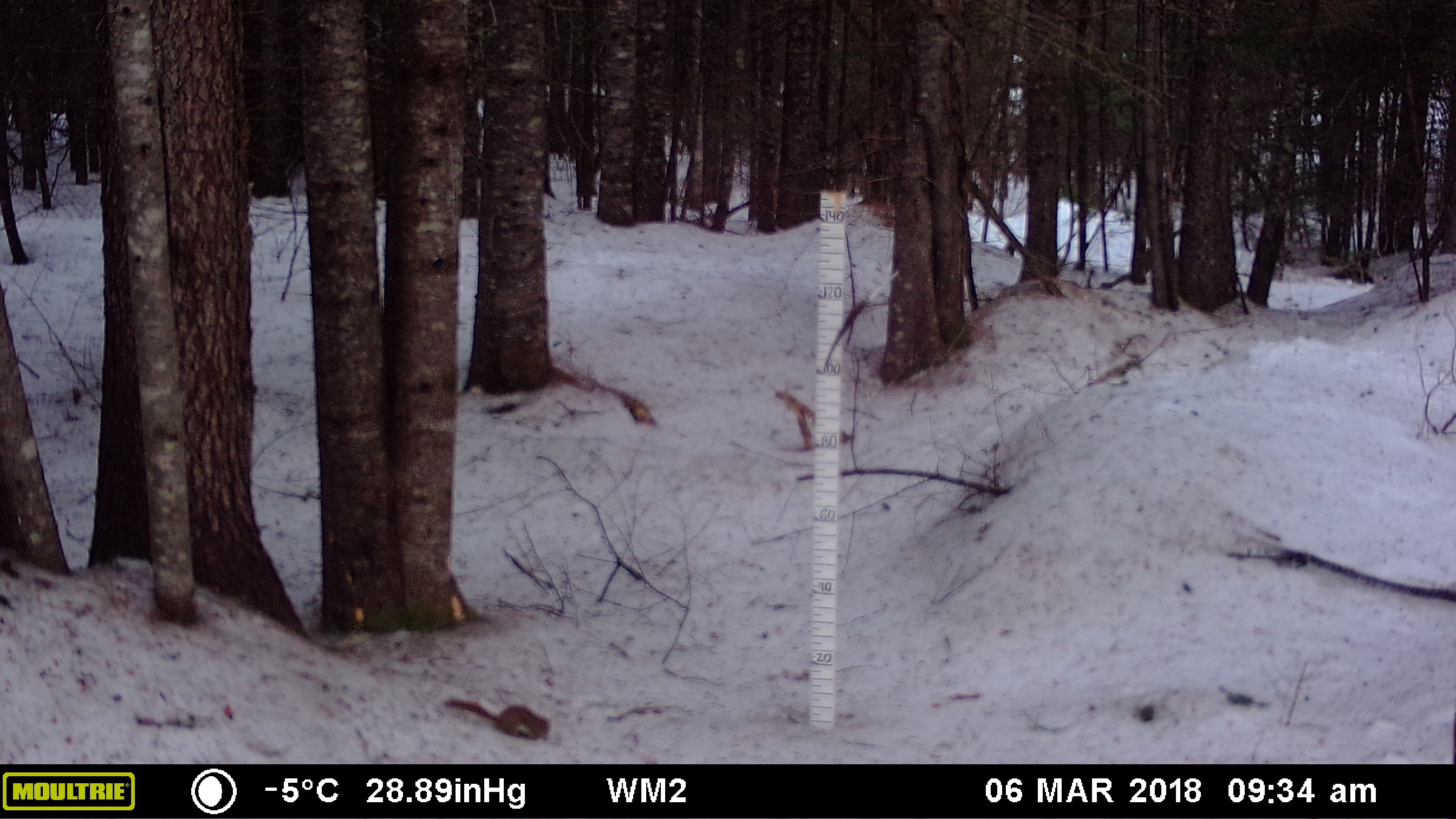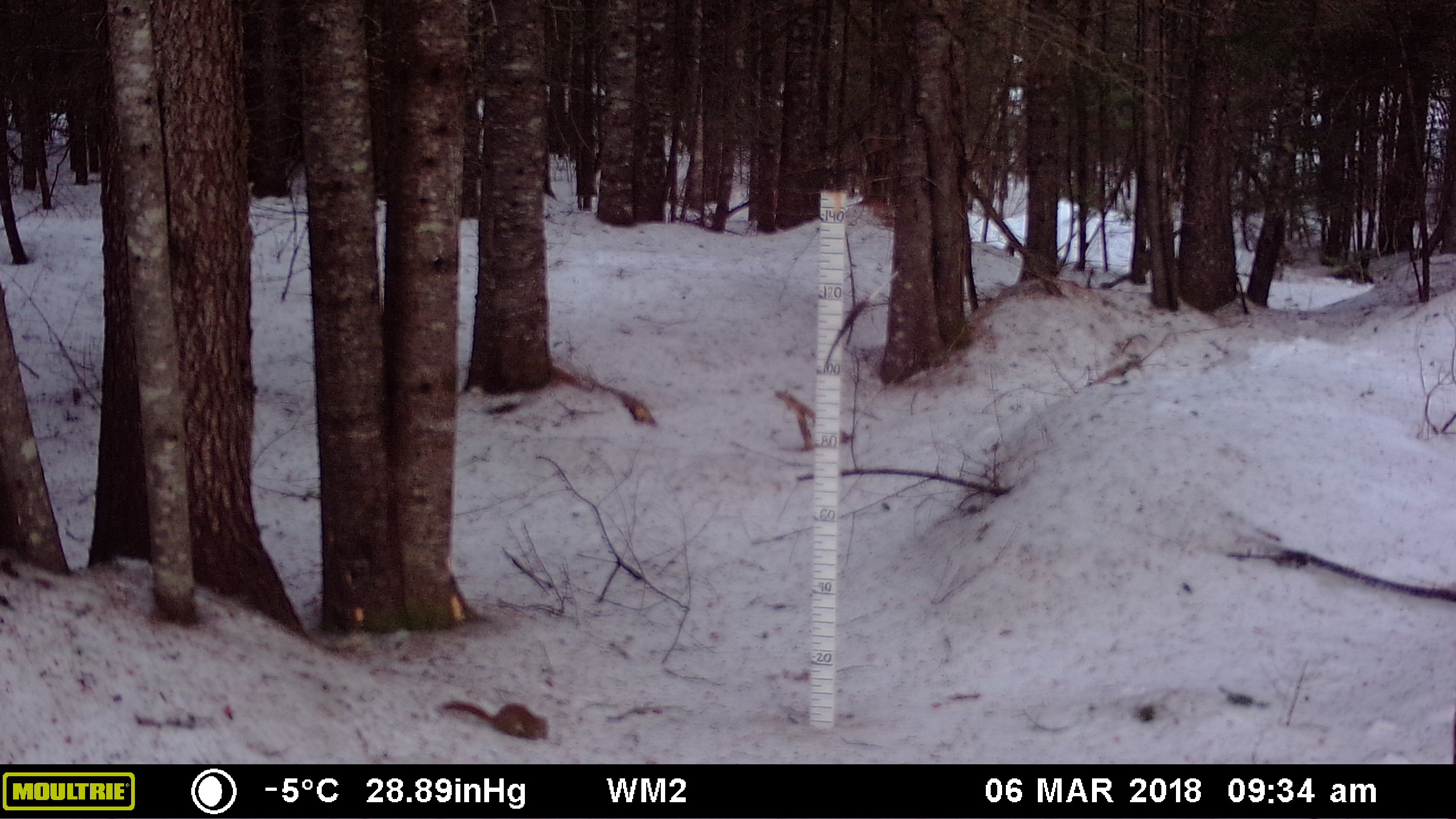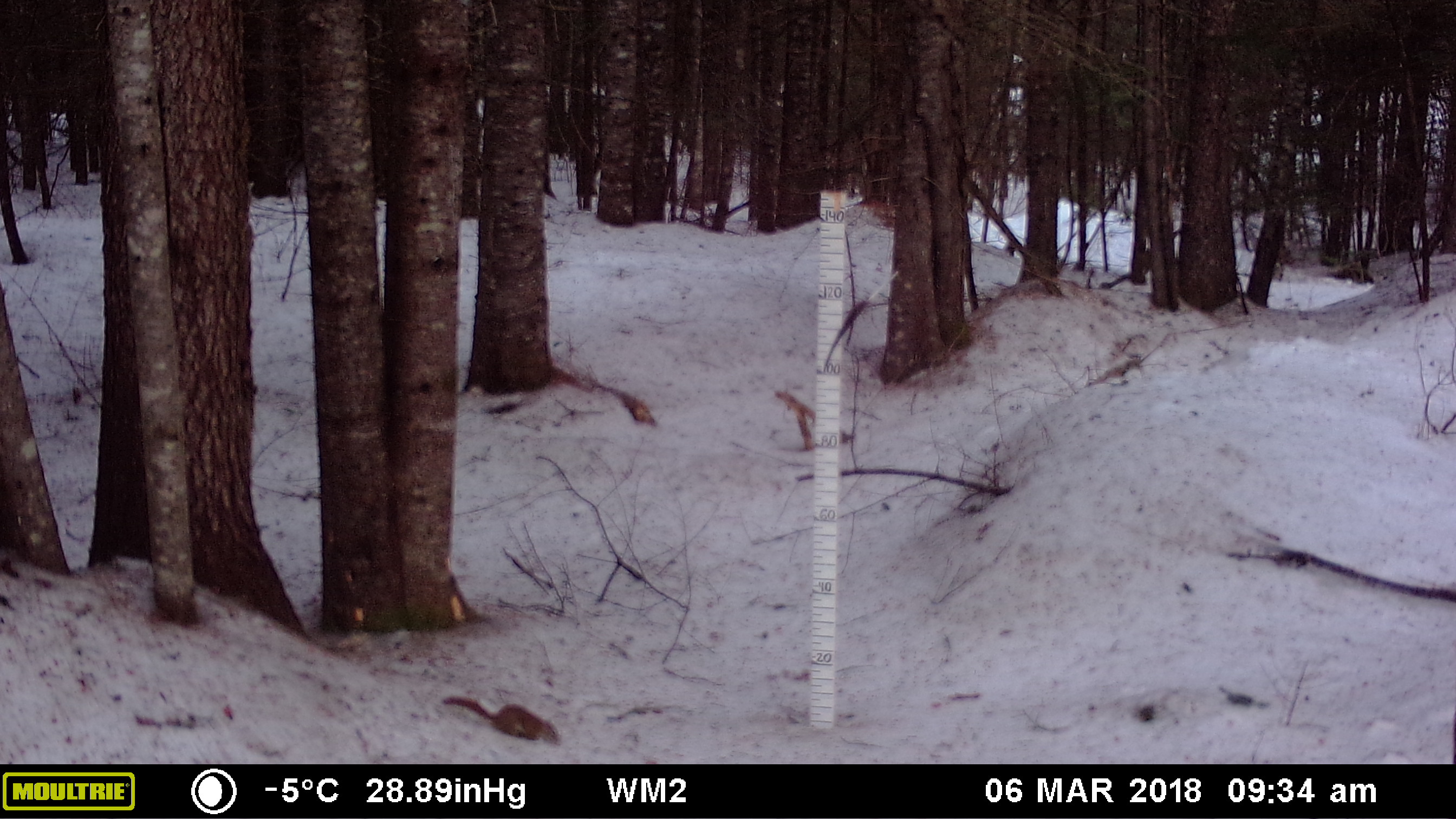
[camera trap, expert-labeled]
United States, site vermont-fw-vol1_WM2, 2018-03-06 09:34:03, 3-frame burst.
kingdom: Animalia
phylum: Chordata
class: Mammalia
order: Rodentia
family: Sciuridae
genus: Tamiasciurus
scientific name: Tamiasciurus hudsonicus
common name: red squirrel